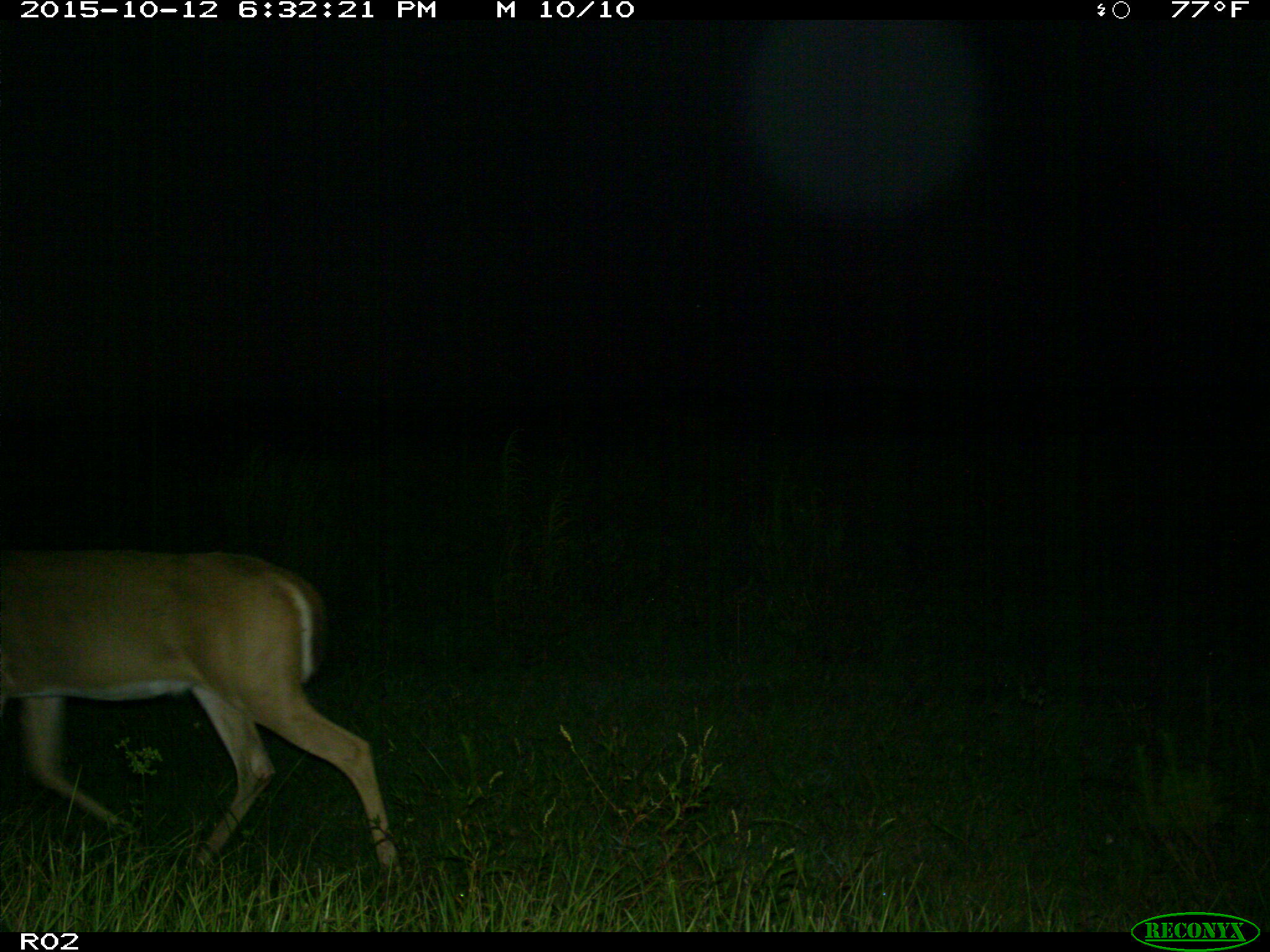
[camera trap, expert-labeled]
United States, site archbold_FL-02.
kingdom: Animalia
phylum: Chordata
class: Mammalia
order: Artiodactyla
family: Cervidae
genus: Odocoileus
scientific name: Odocoileus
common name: deer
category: unidentified deer